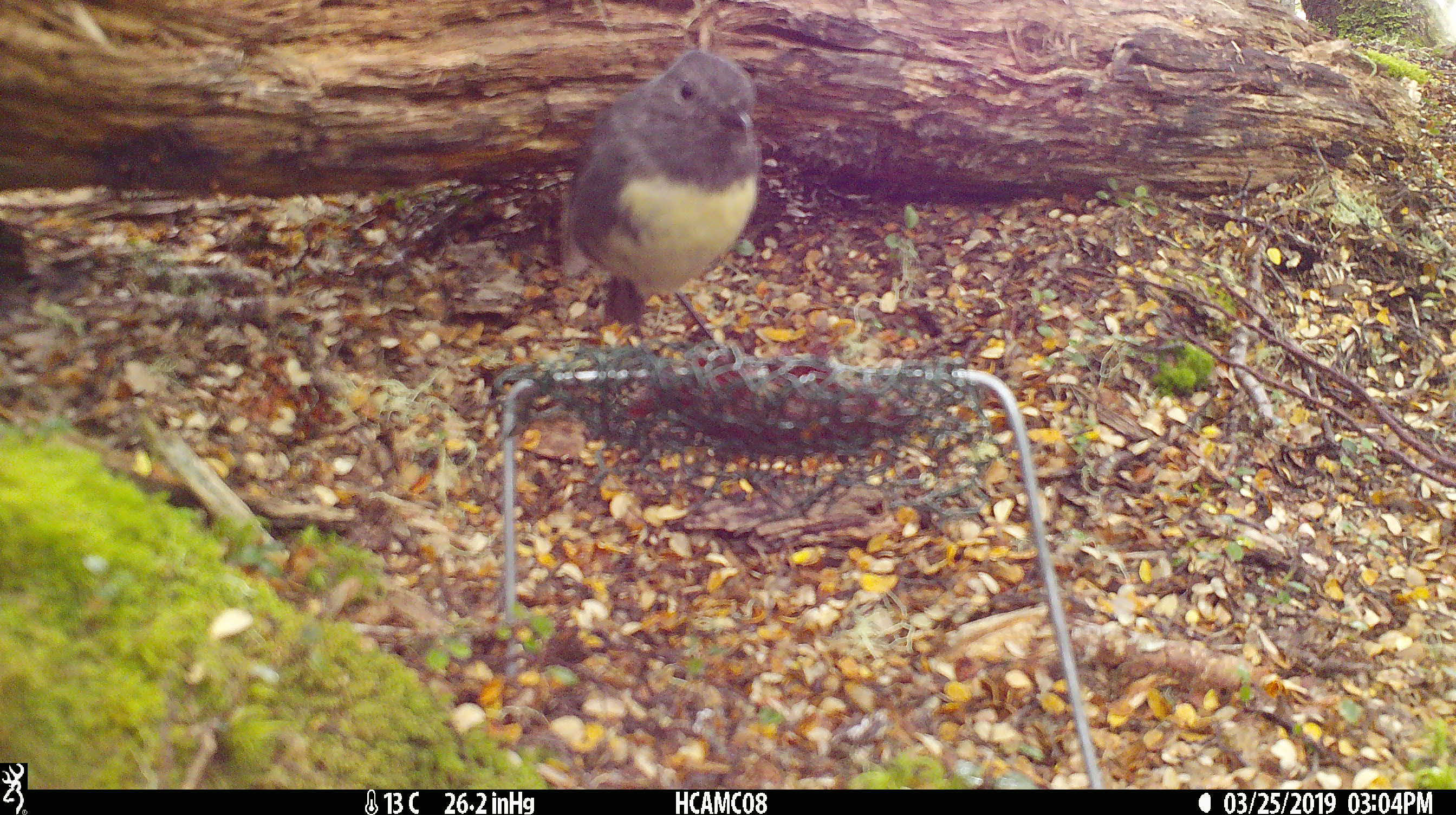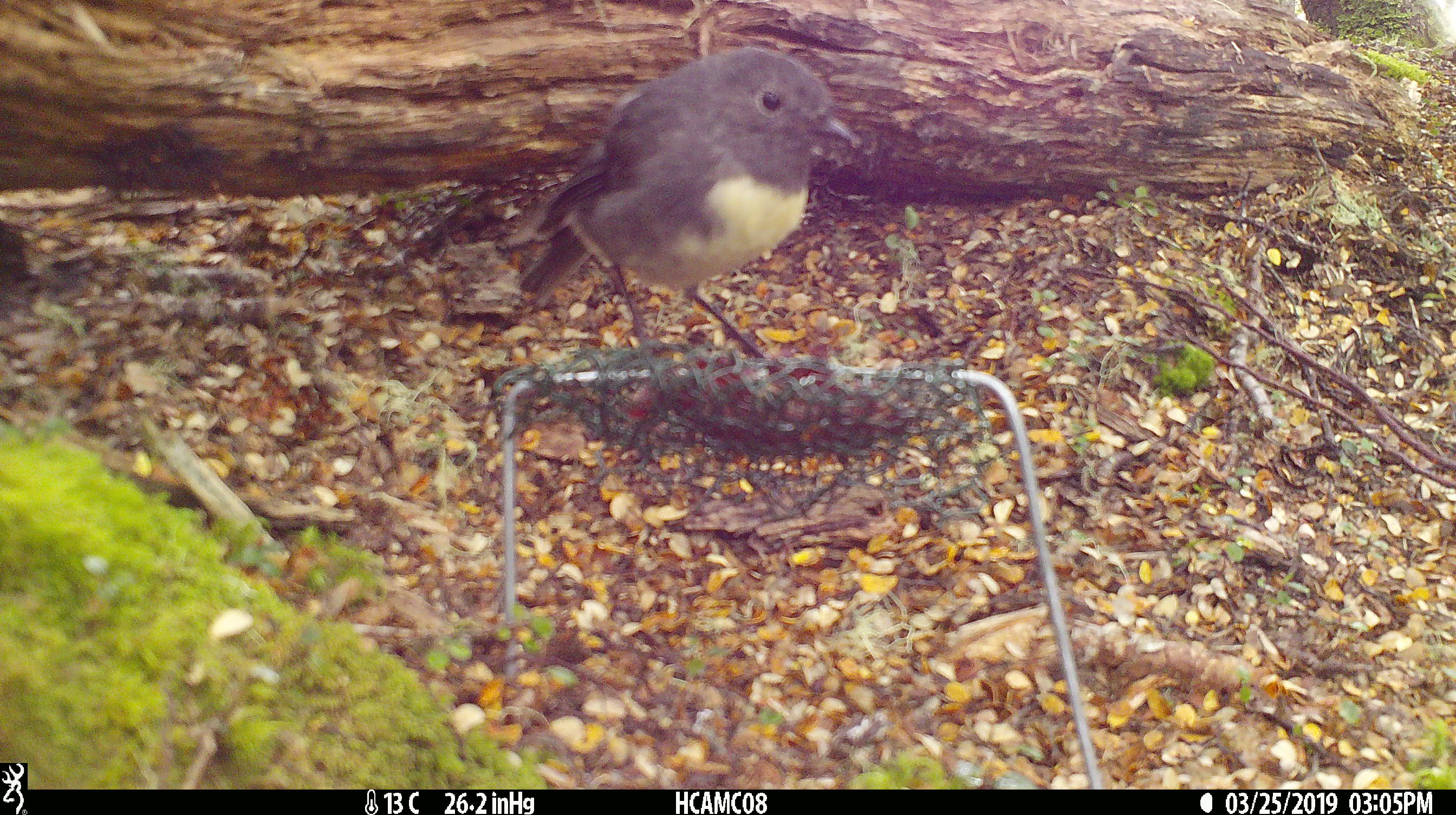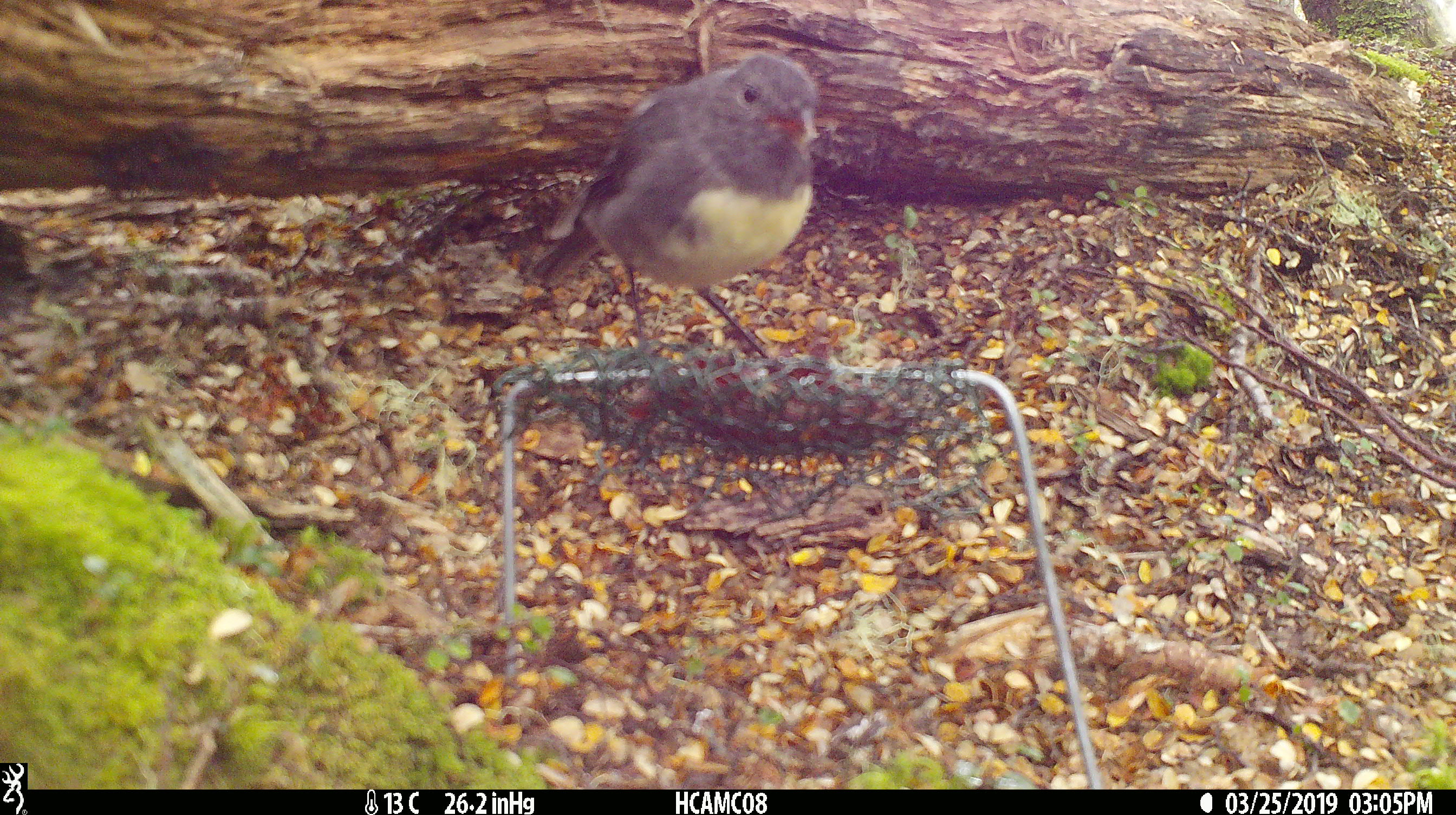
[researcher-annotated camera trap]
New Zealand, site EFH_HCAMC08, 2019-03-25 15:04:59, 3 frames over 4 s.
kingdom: Animalia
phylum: Chordata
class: Aves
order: Passeriformes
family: Petroicidae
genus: Petroica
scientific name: Petroica australis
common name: new zealand robin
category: robin